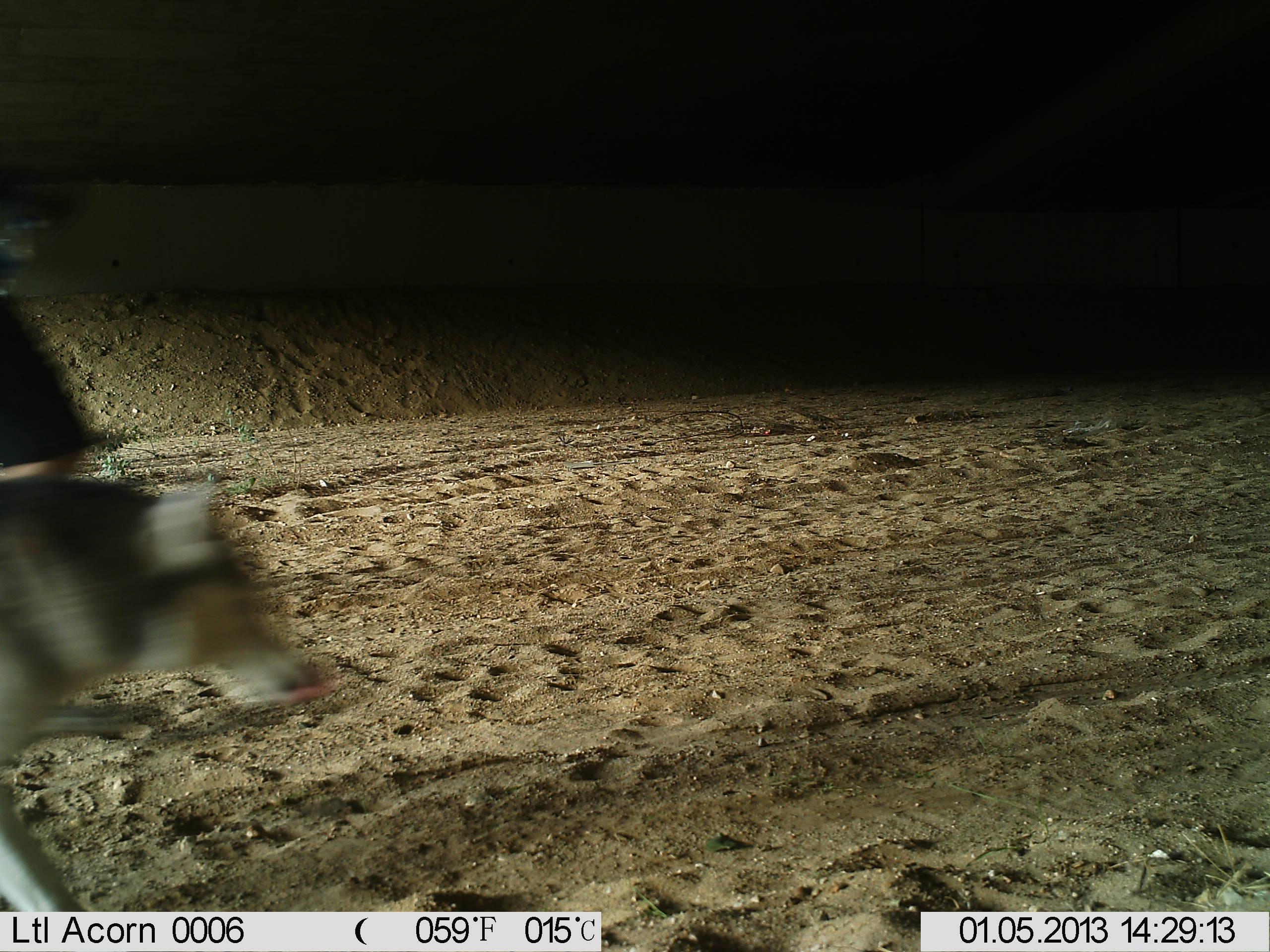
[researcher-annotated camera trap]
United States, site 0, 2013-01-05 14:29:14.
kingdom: Animalia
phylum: Chordata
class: Mammalia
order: Carnivora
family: Canidae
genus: Canis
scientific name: Canis familiaris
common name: domestic dog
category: dog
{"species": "dog (domestic dog) (Canis familiaris)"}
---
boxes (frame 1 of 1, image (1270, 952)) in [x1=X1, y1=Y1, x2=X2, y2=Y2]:
dog: [x1=0, y1=468, x2=335, y2=912]